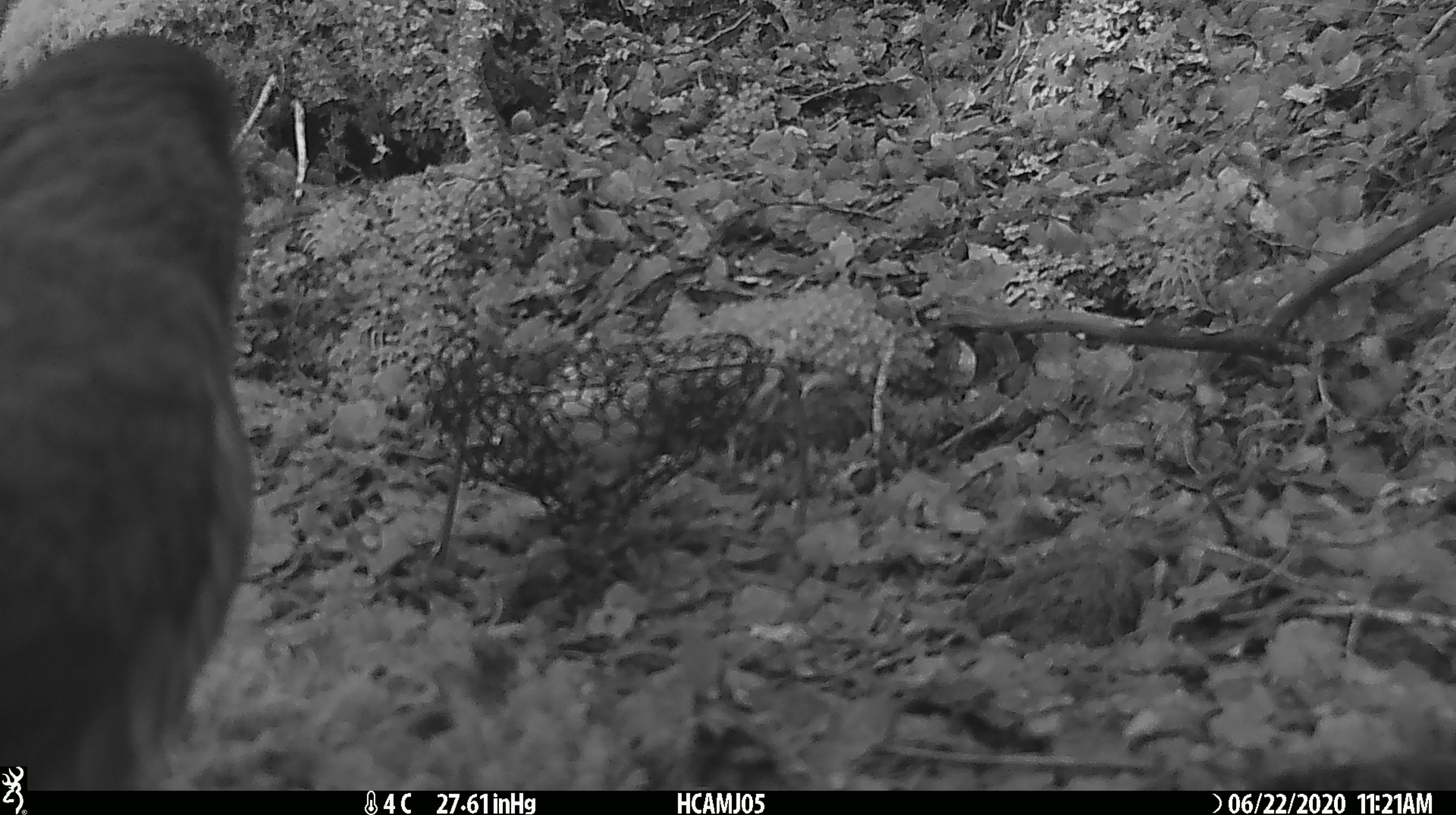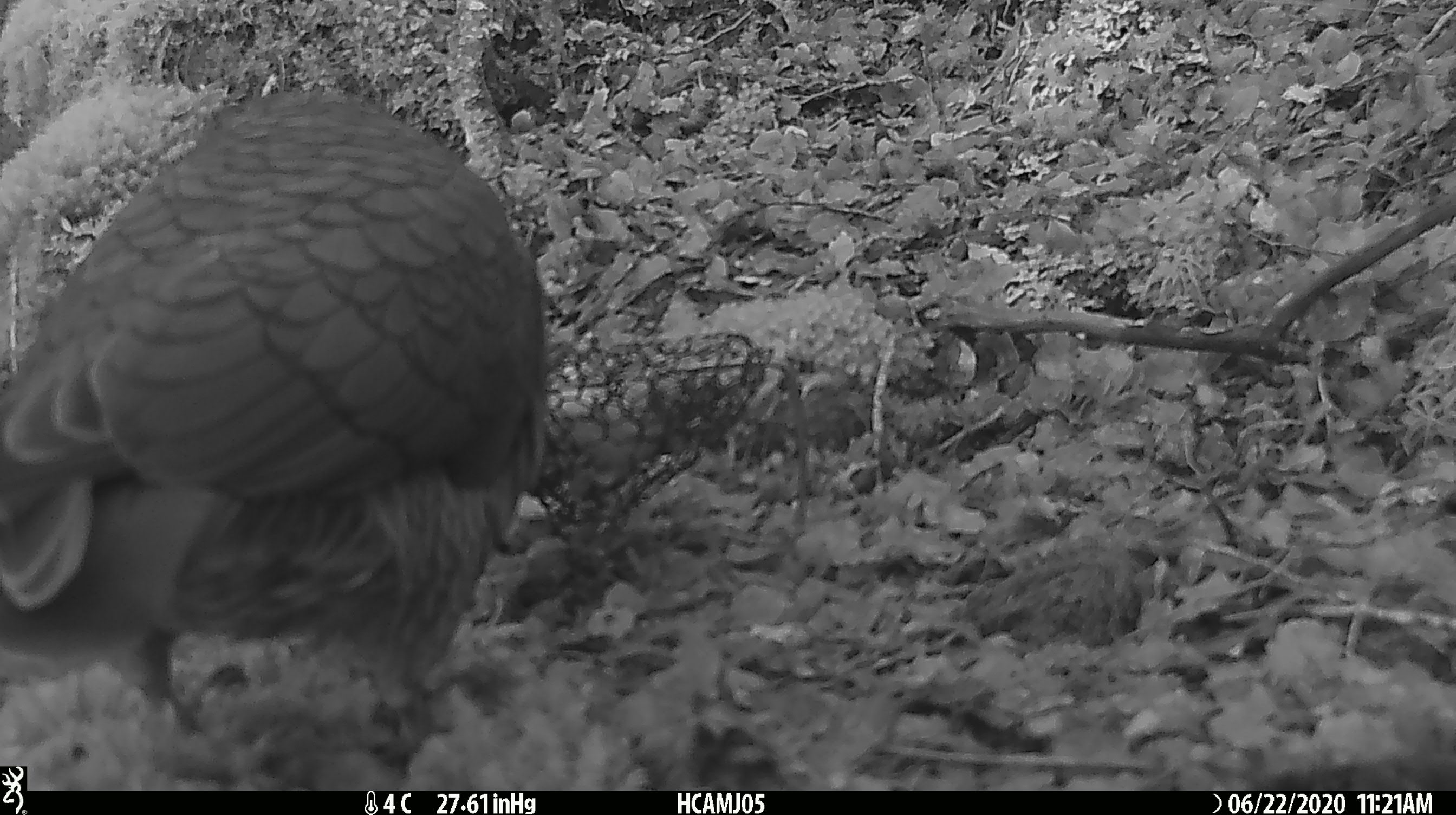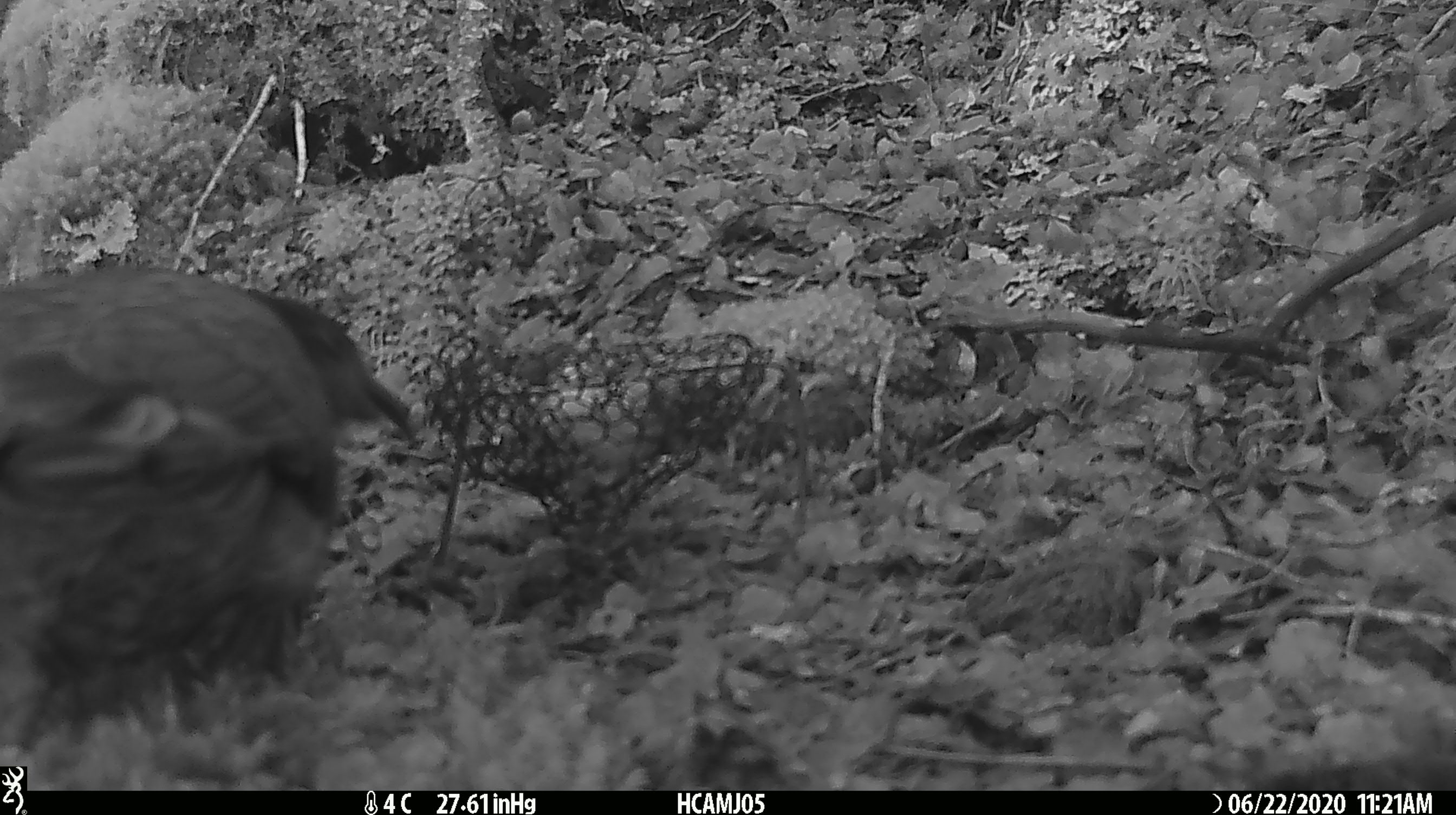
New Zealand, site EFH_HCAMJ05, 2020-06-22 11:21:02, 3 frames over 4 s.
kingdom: Animalia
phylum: Chordata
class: Aves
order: Psittaciformes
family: Strigopidae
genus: Nestor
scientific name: Nestor notabilis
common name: kea